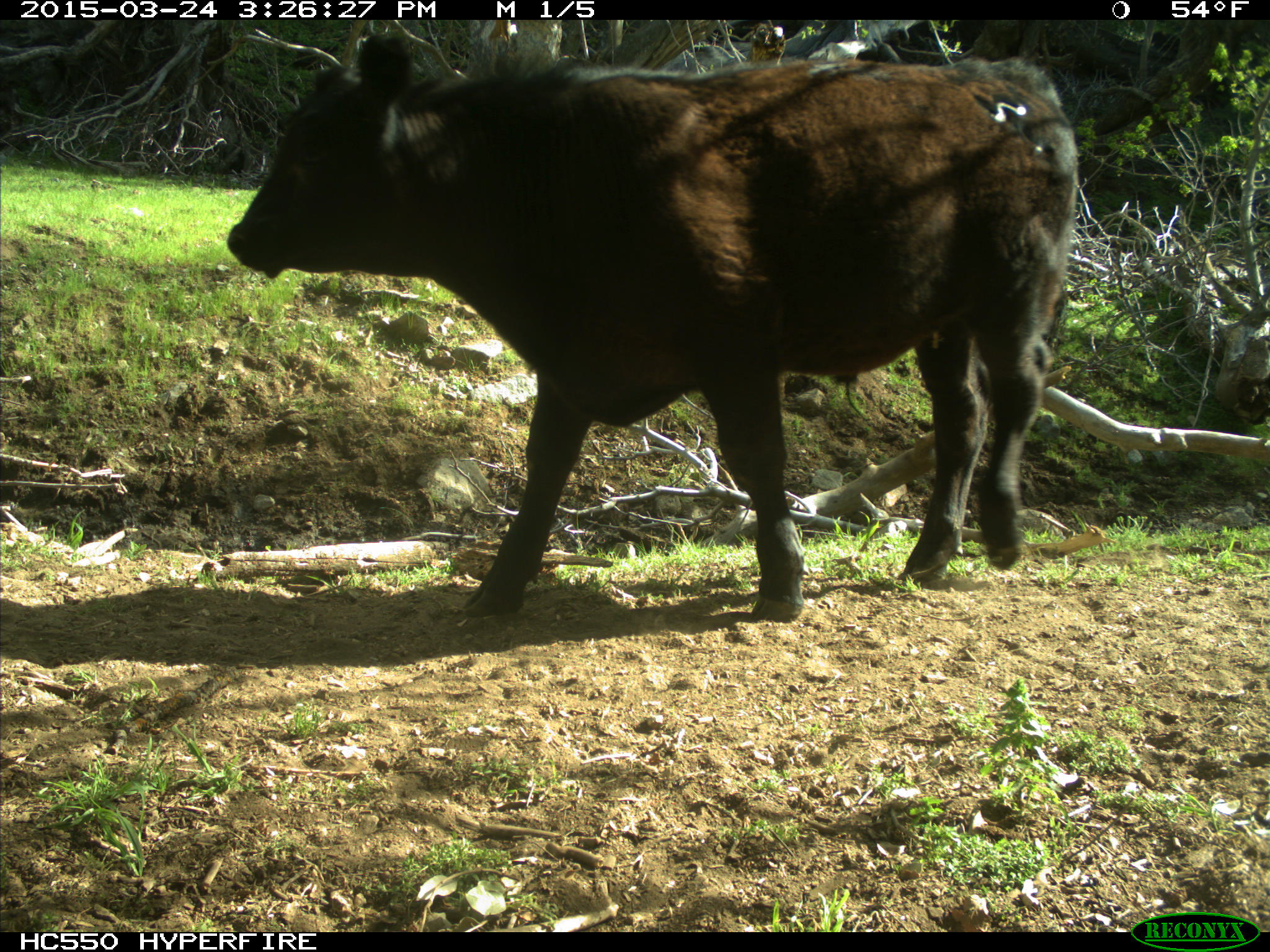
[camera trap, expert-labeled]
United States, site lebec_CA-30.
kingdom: Animalia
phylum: Chordata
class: Mammalia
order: Artiodactyla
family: Bovidae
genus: Bos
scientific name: Bos taurus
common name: domestic cow